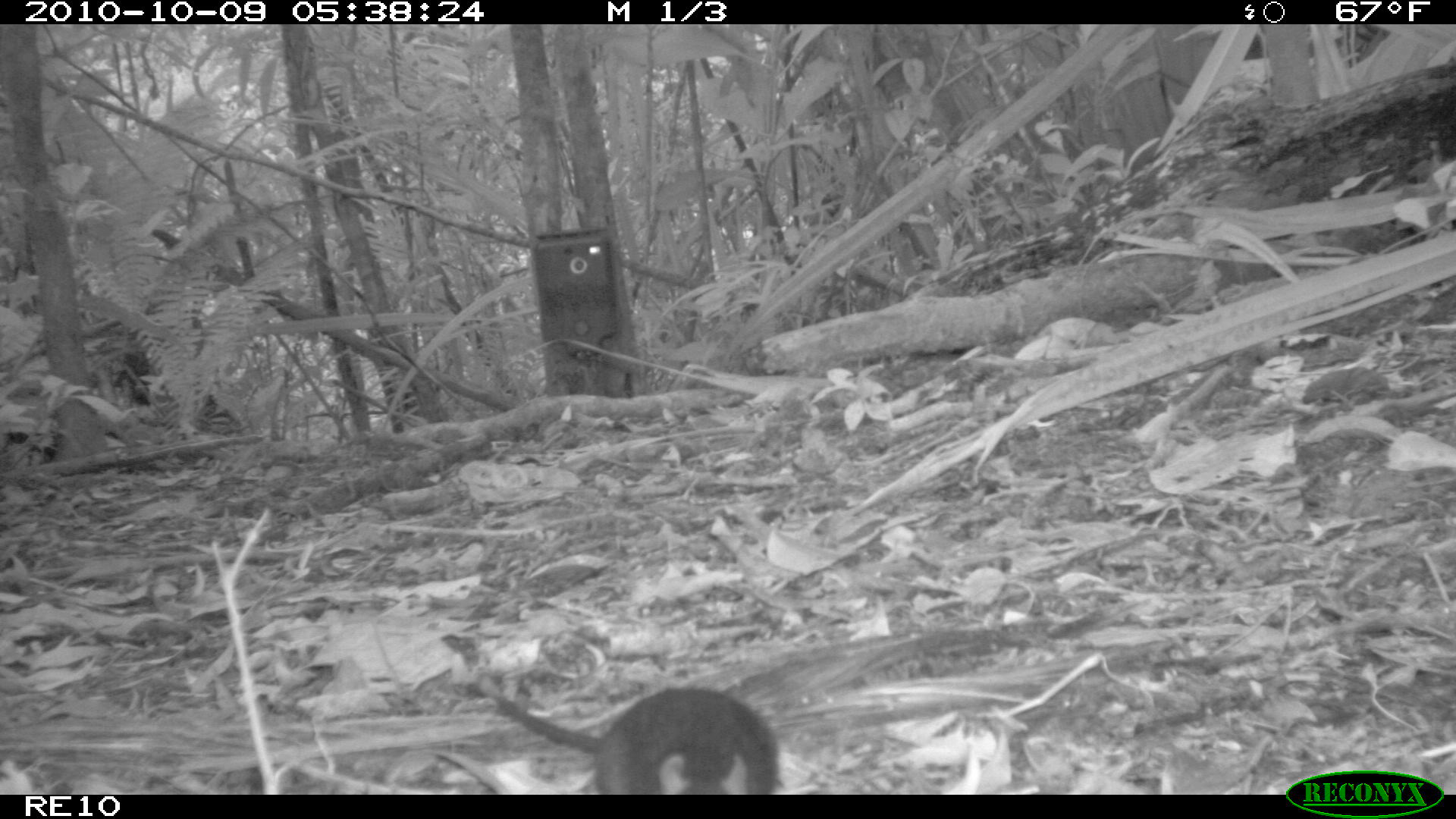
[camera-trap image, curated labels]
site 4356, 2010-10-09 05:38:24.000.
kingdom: Animalia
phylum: Chordata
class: Mammalia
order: Rodentia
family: Muridae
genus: Rattus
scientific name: Rattus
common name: rodent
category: unknown rat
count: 1